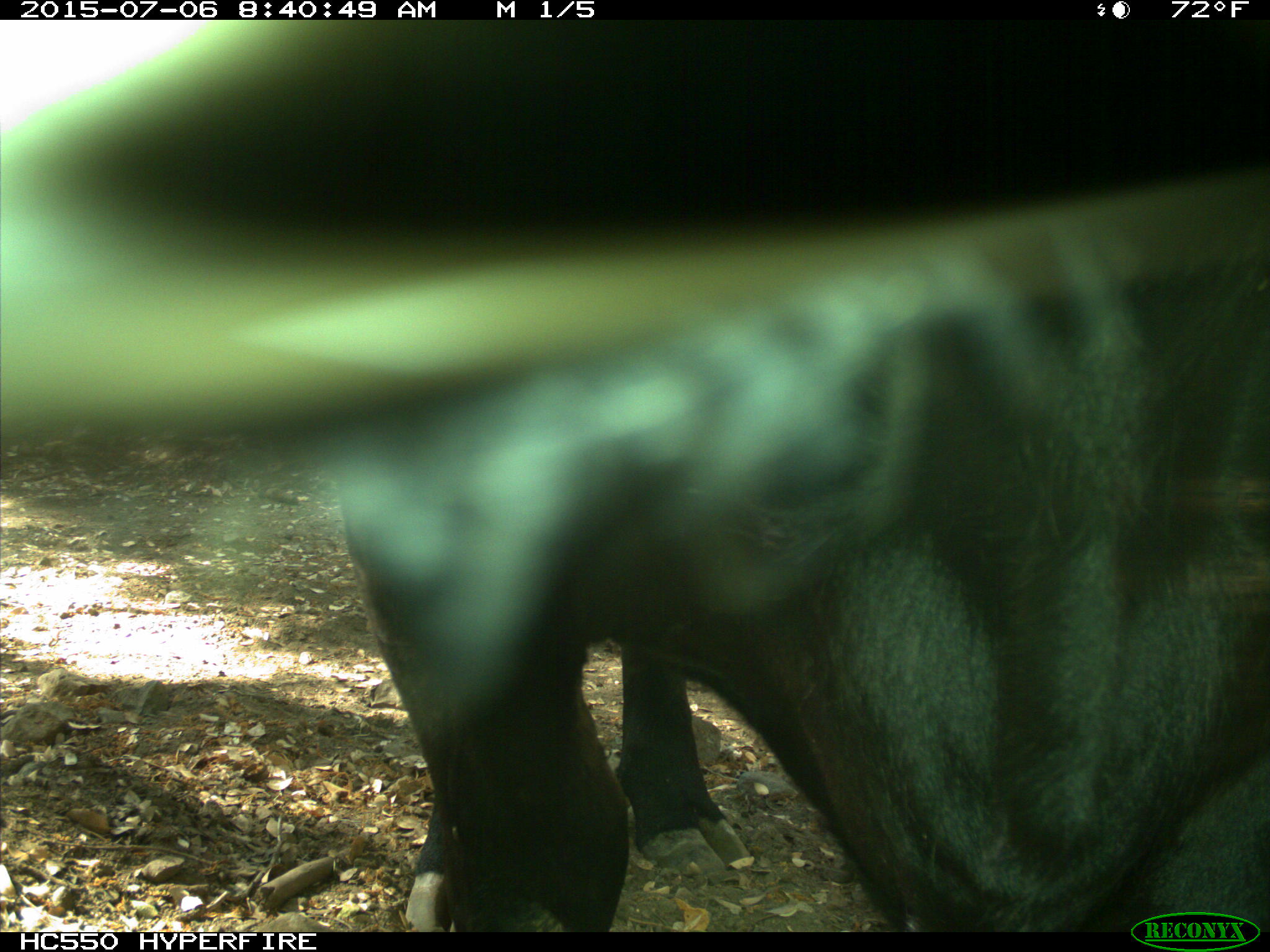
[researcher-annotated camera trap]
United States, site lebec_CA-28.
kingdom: Animalia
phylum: Chordata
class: Mammalia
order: Artiodactyla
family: Bovidae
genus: Bos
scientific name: Bos taurus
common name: domestic cow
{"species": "Bos taurus (domestic cow)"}